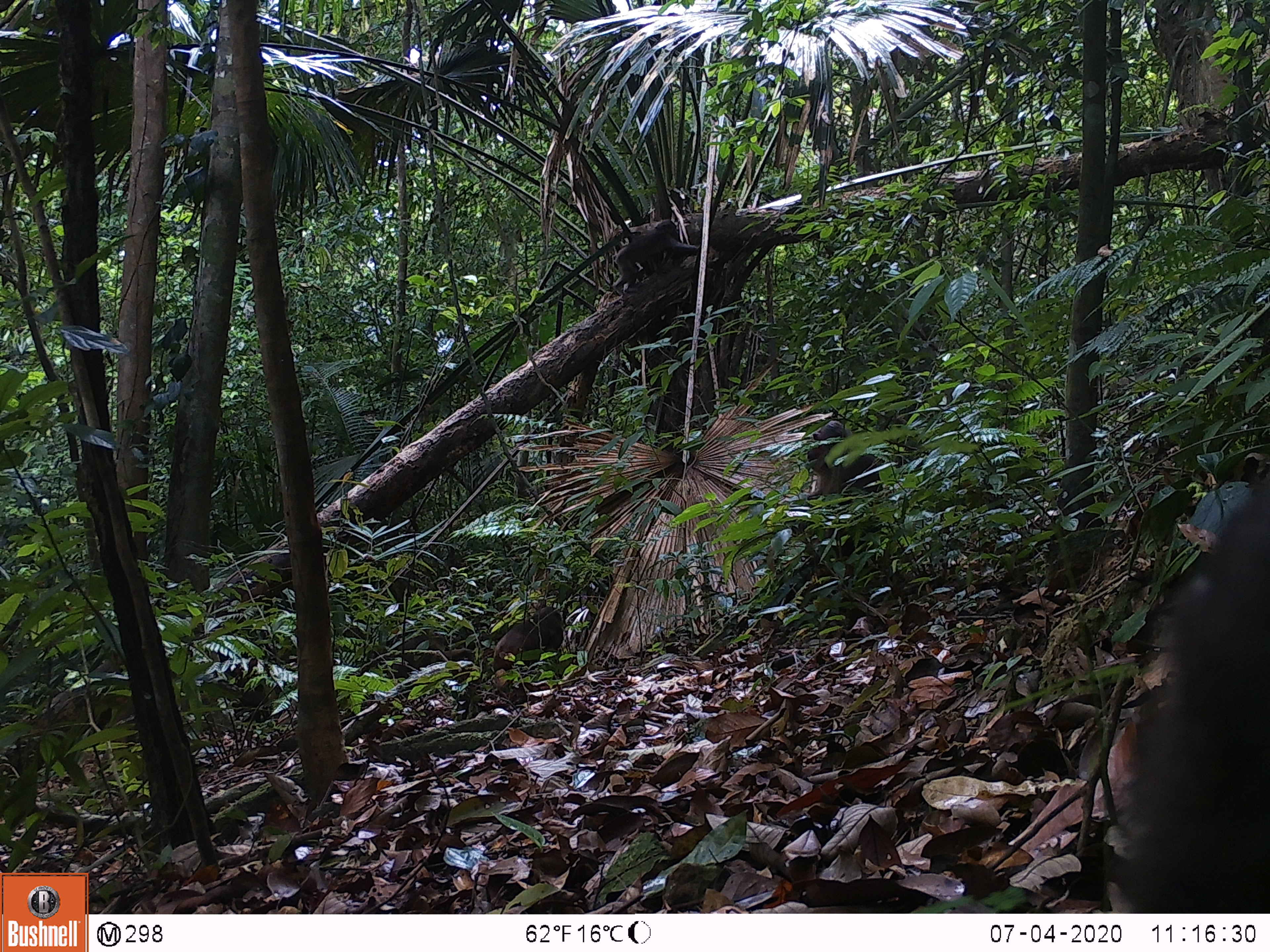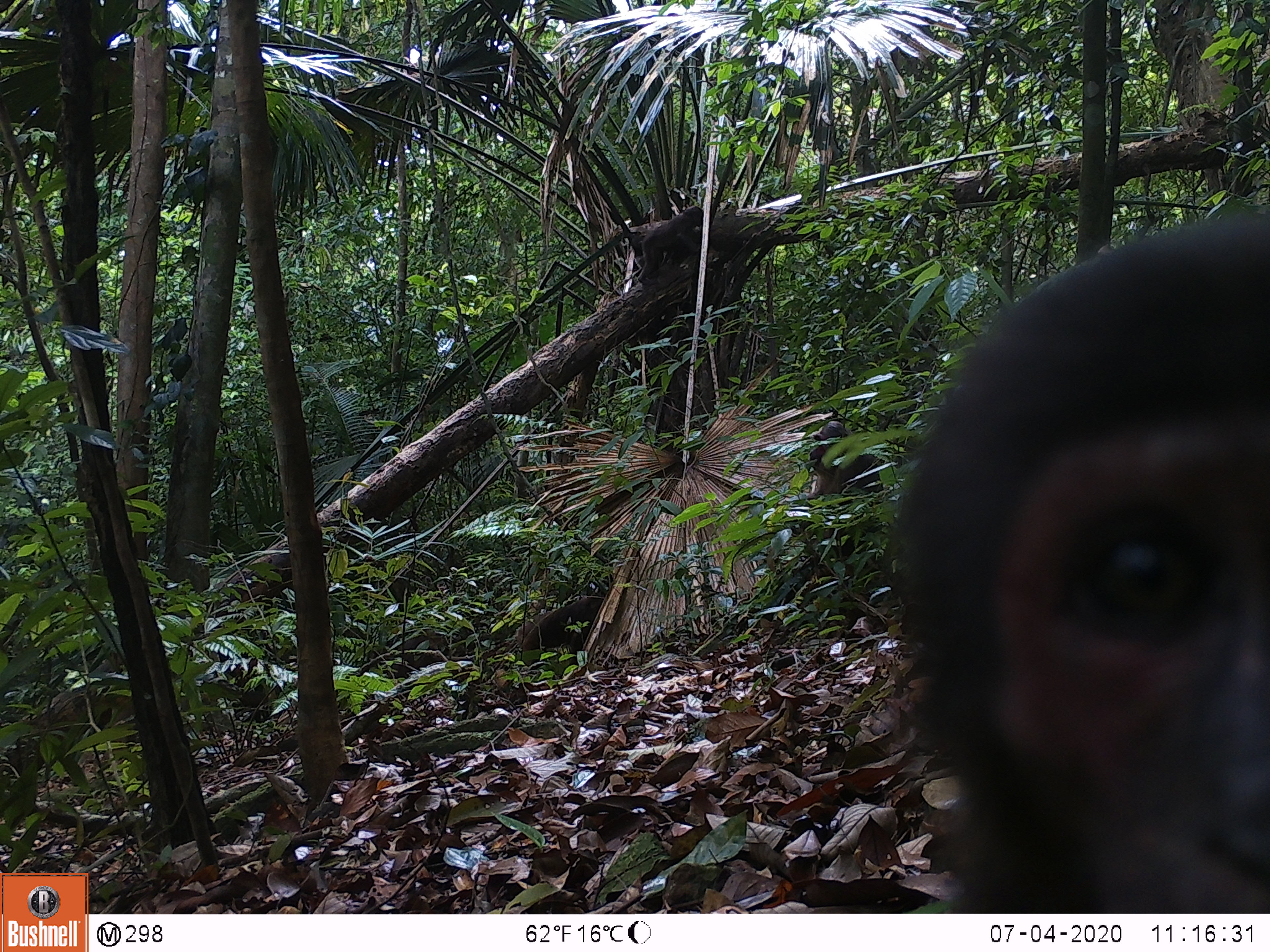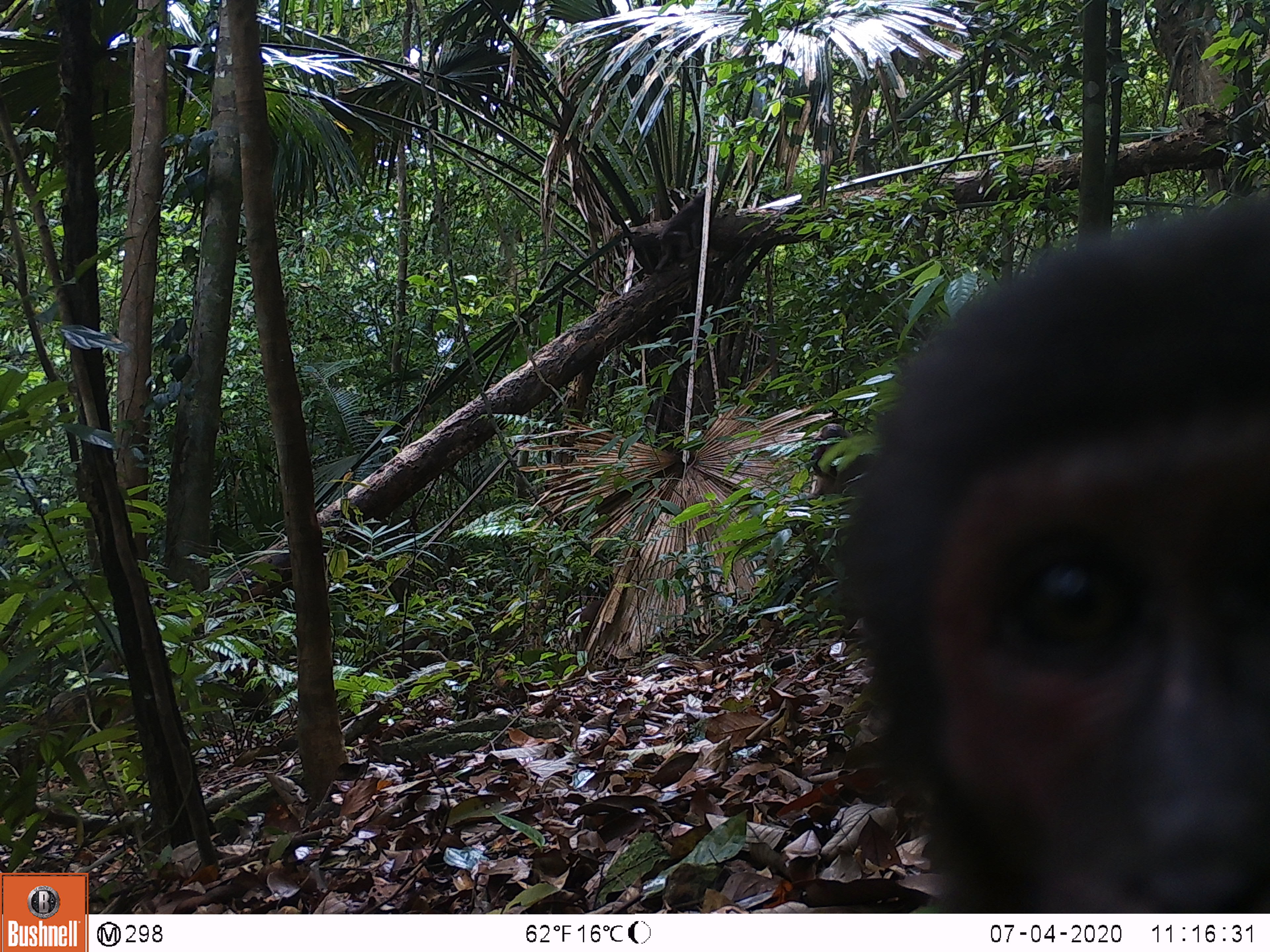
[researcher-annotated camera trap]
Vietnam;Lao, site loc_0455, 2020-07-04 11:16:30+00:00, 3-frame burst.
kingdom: Animalia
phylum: Chordata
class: Mammalia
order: Primates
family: Cercopithecidae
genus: Macaca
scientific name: Macaca arctoides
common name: stump-tailed macaque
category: stump tailed macaque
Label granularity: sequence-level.